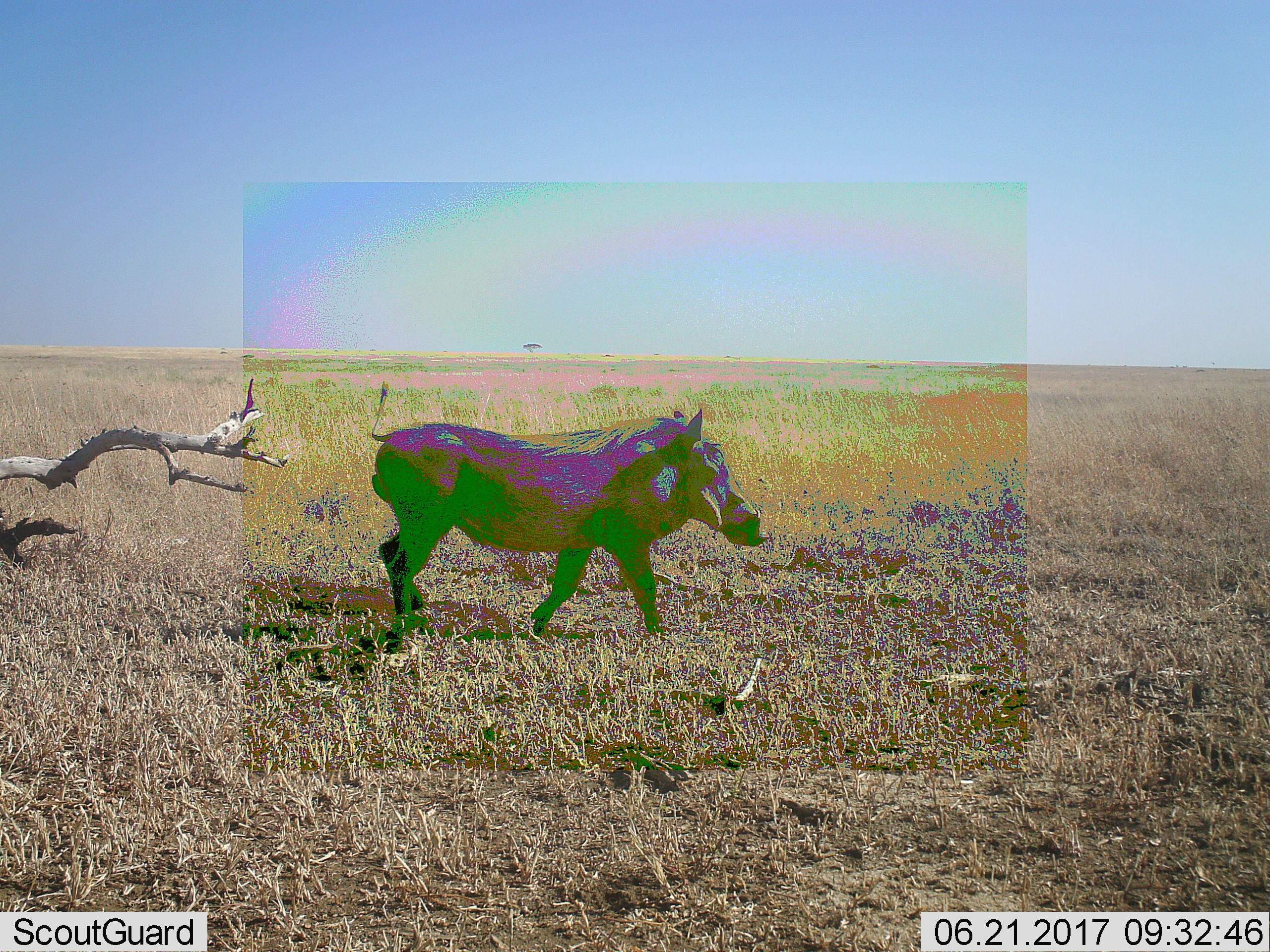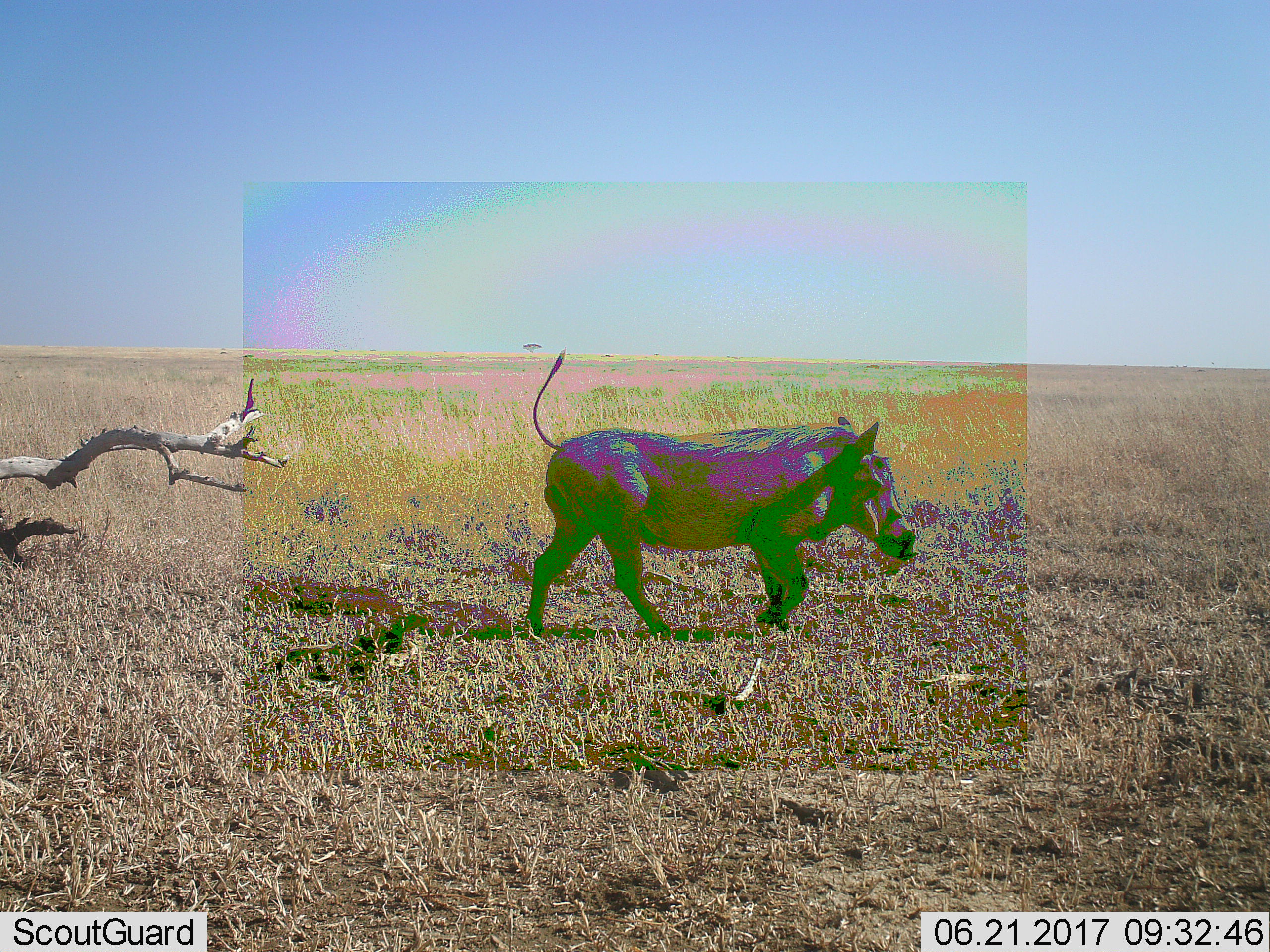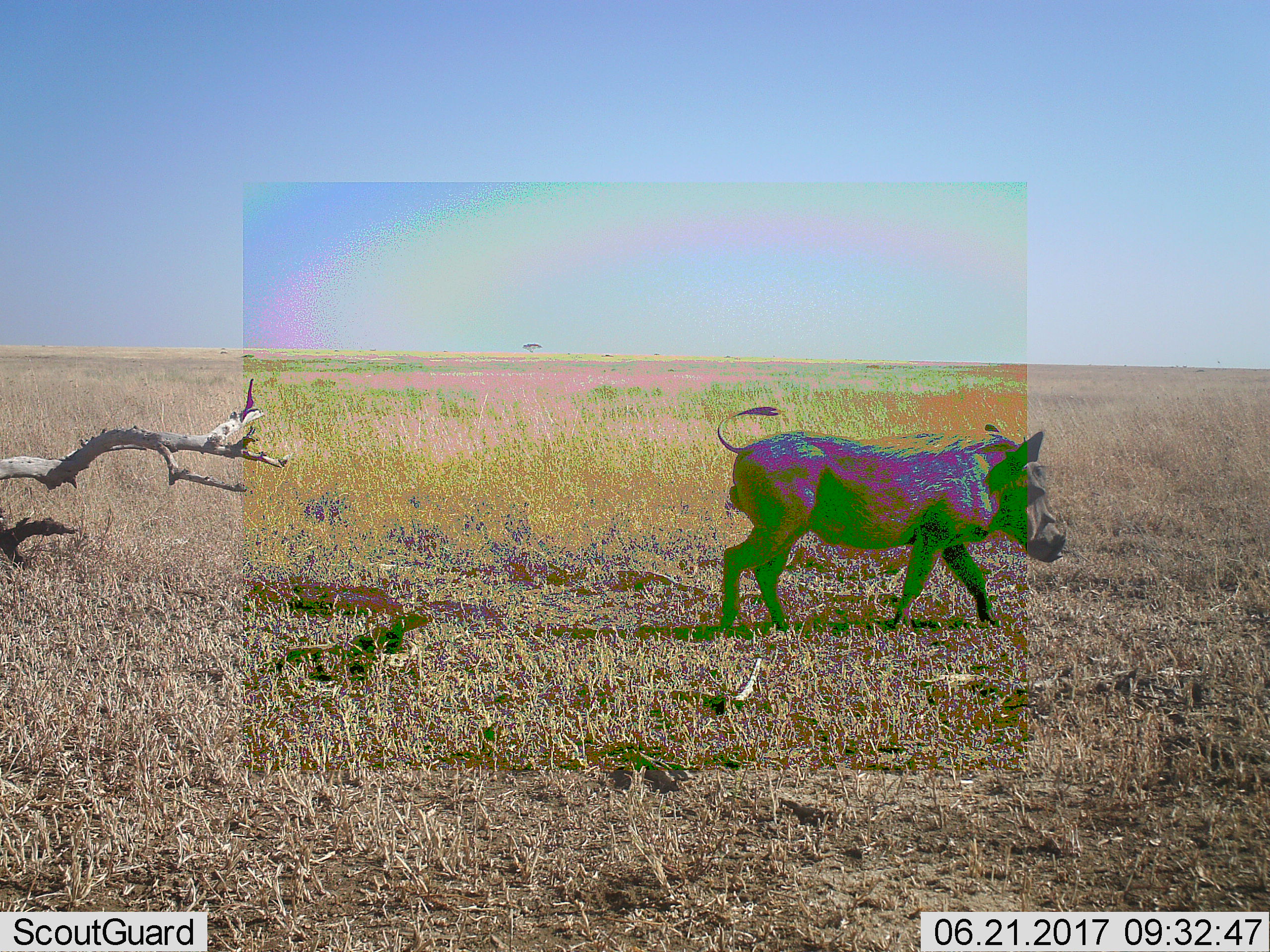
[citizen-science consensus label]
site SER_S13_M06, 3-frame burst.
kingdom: Animalia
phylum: Chordata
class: Mammalia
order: Artiodactyla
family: Suidae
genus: Phacochoerus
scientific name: Phacochoerus africanus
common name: warthog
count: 1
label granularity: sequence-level